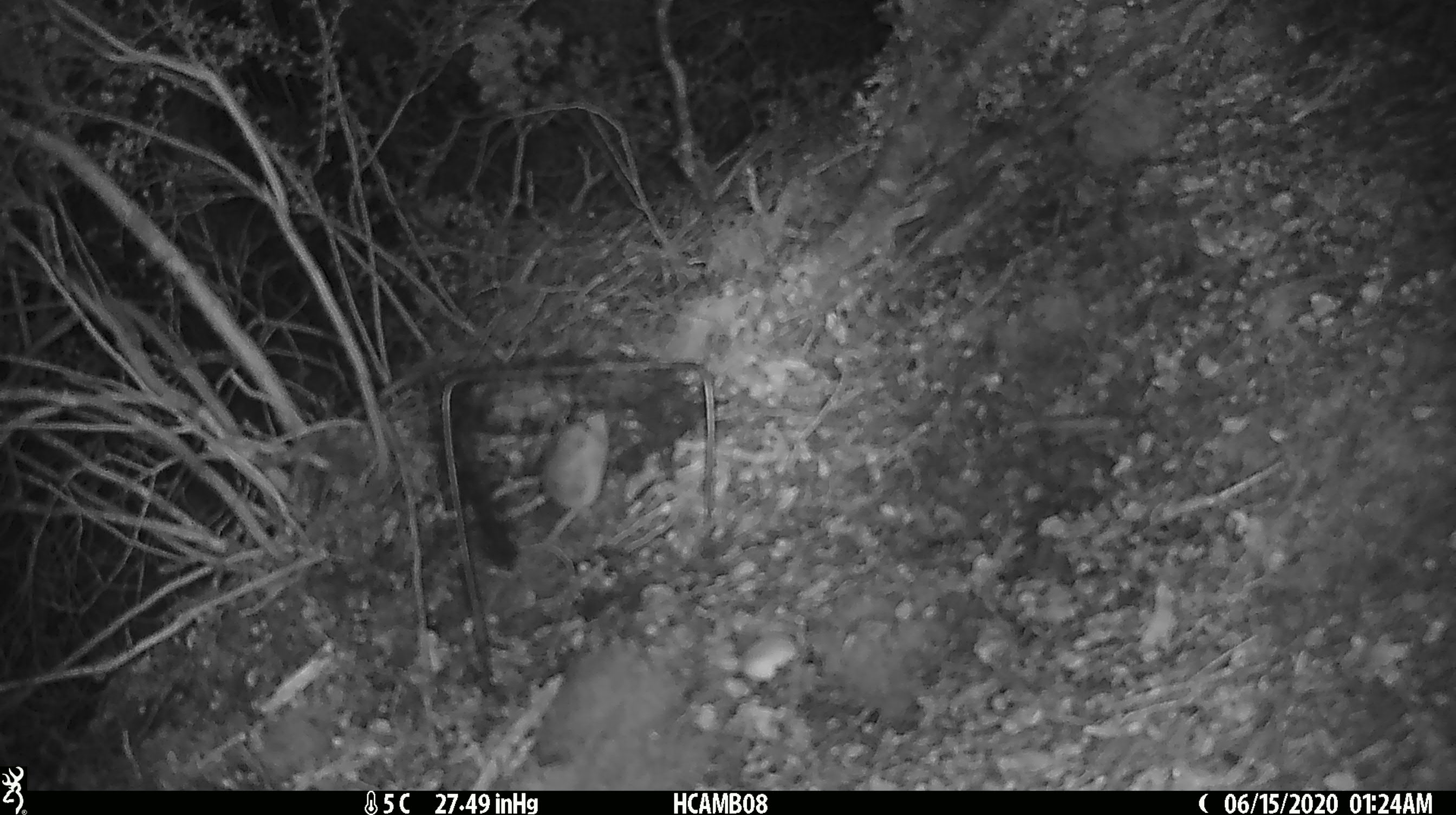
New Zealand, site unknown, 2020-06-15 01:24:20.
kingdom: Animalia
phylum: Chordata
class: Mammalia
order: Rodentia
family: Muridae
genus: Mus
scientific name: Mus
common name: mouse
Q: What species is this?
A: Mouse (Mus).